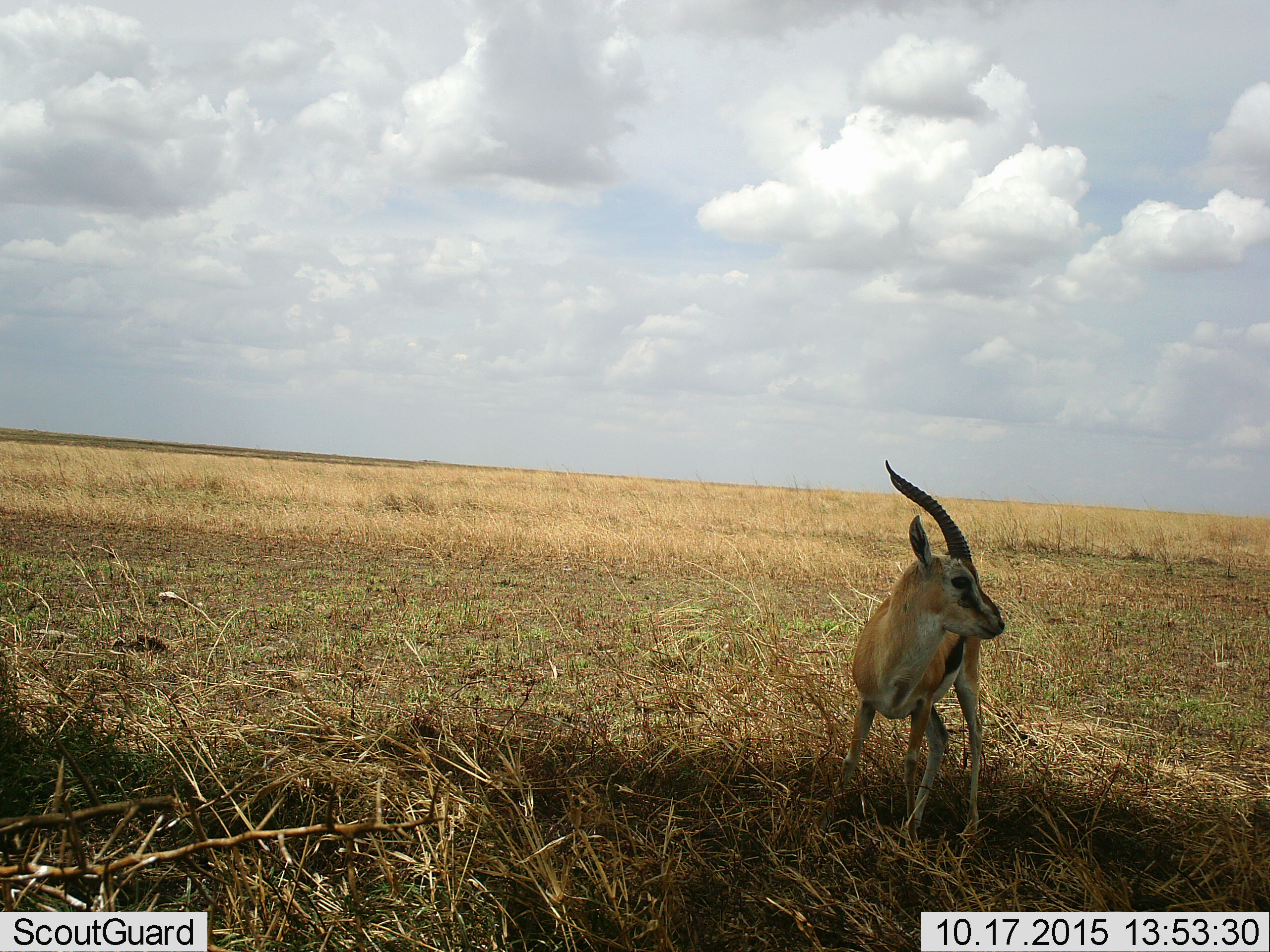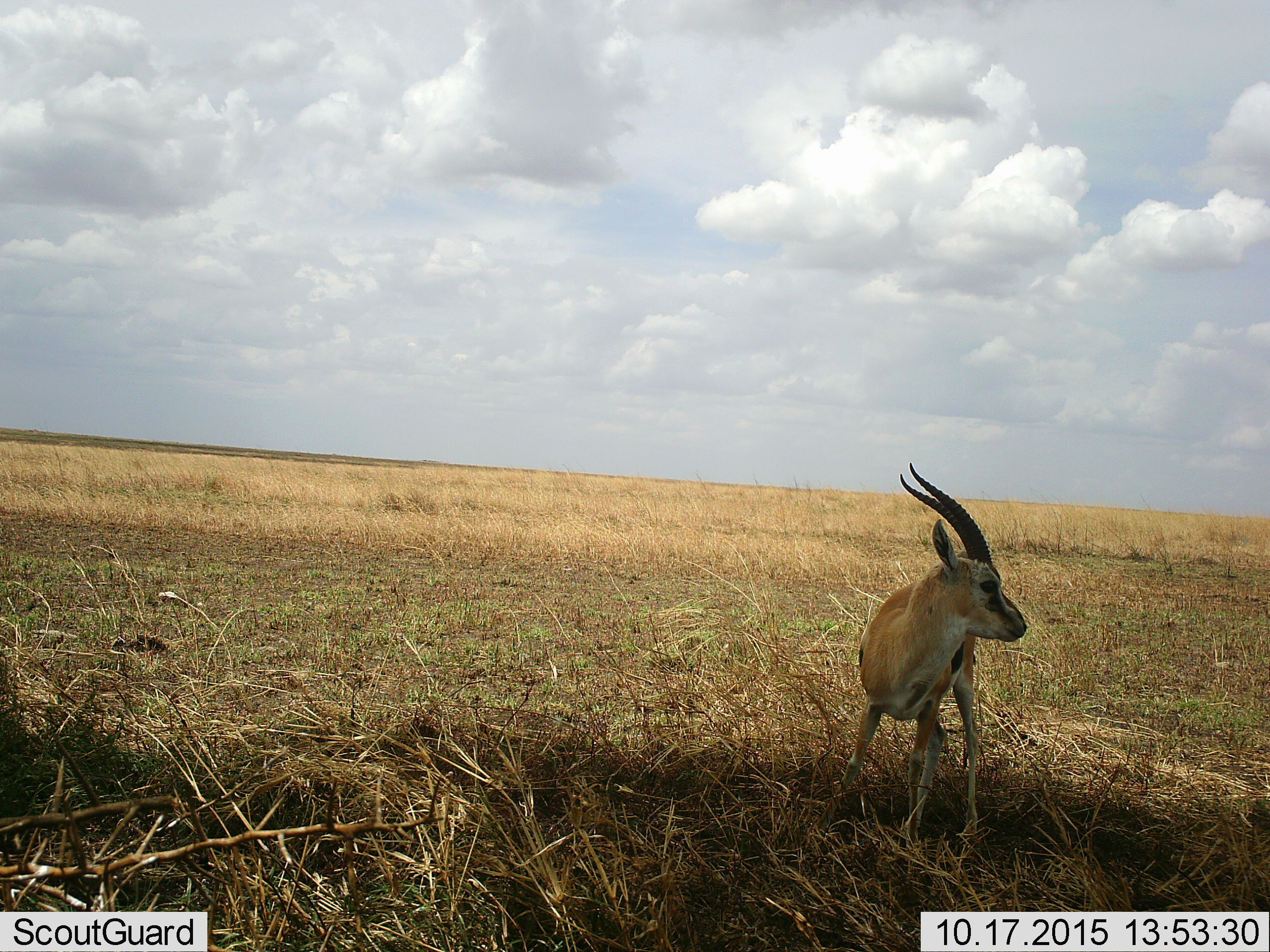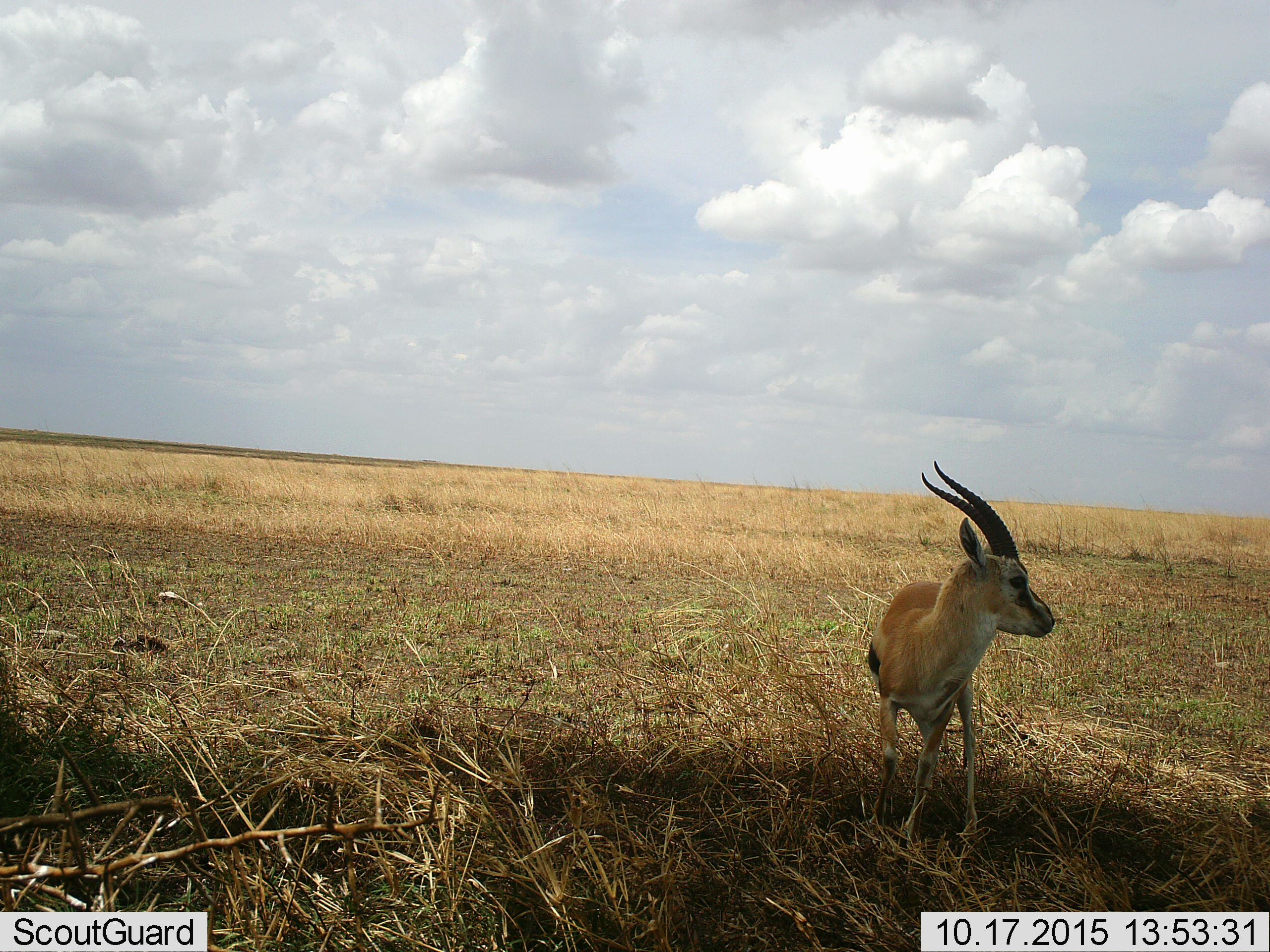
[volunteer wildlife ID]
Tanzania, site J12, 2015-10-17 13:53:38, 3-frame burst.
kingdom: Animalia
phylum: Chordata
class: Mammalia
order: Artiodactyla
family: Bovidae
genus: Eudorcas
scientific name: Eudorcas thomsonii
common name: thomson's gazelle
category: gazellethomsons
Gazellethomsons (thomson's gazelle) (Eudorcas thomsonii), count 1. Behavior (volunteer vote fractions): standing 78%, resting 0%, moving 44%, interacting 0%. Young present (vote fraction): 11%. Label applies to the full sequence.